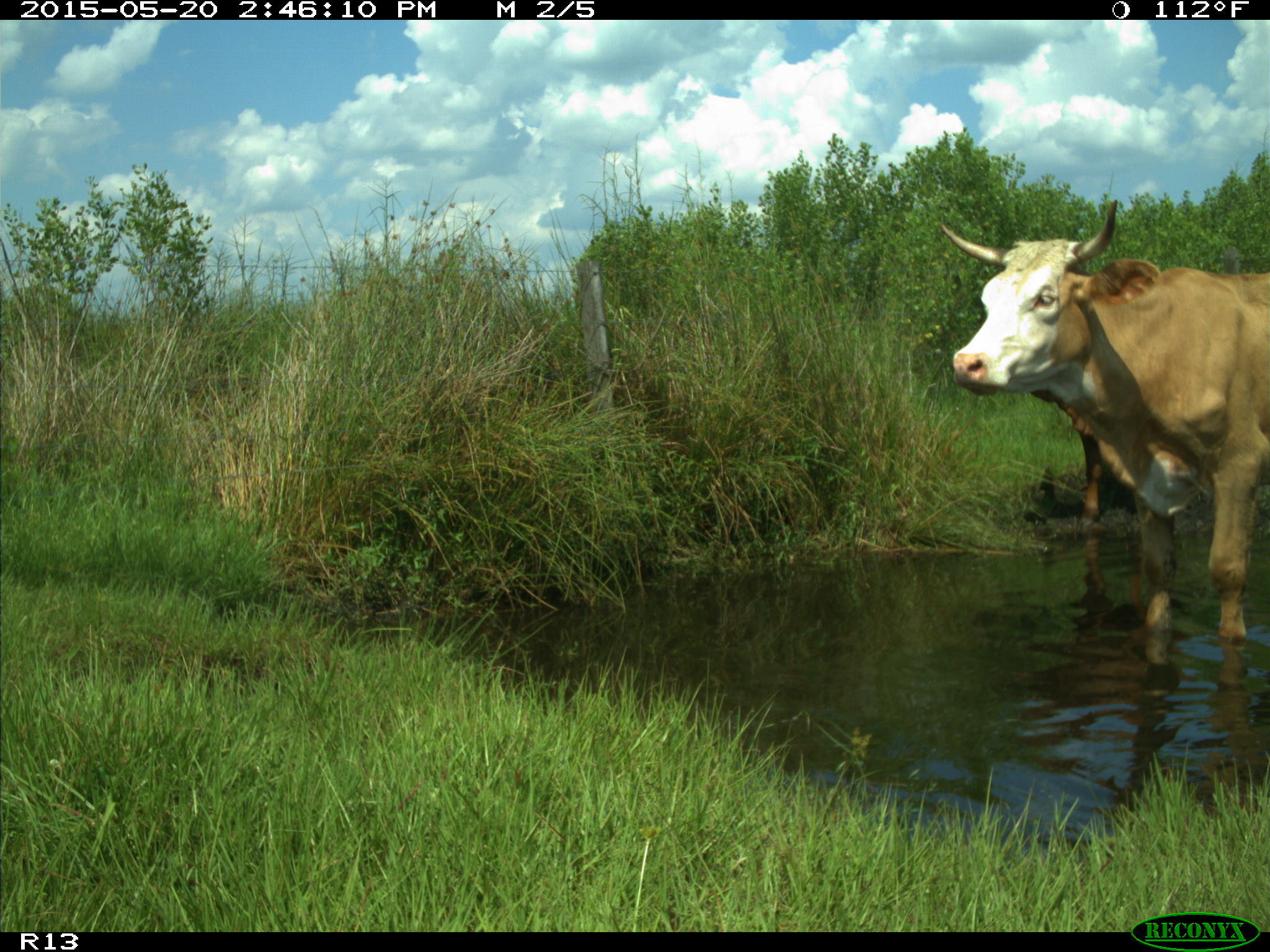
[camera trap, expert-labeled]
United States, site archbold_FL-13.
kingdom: Animalia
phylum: Chordata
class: Mammalia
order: Artiodactyla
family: Bovidae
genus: Bos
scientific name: Bos taurus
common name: domestic cow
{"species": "Bos taurus (domestic cow)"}